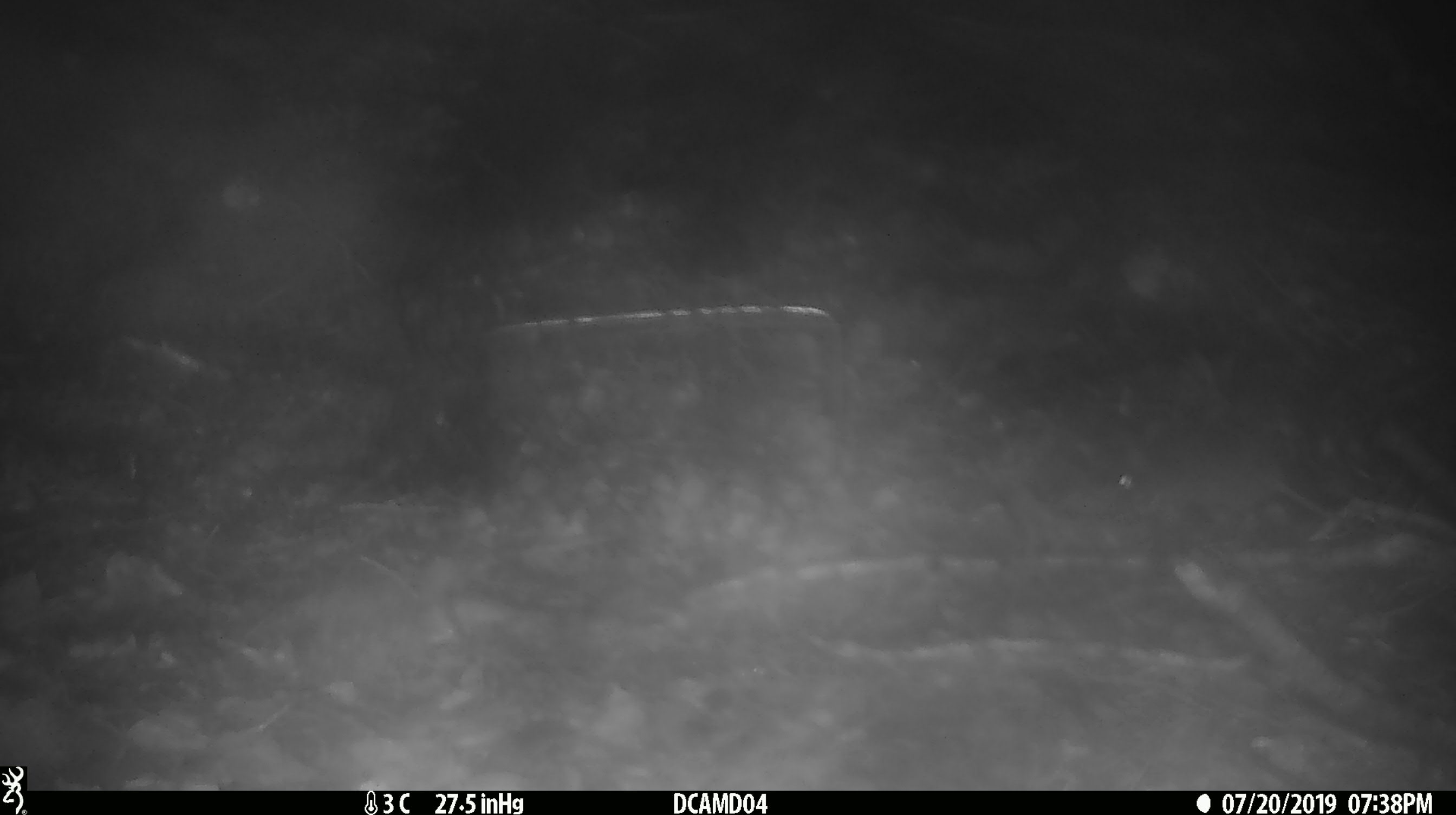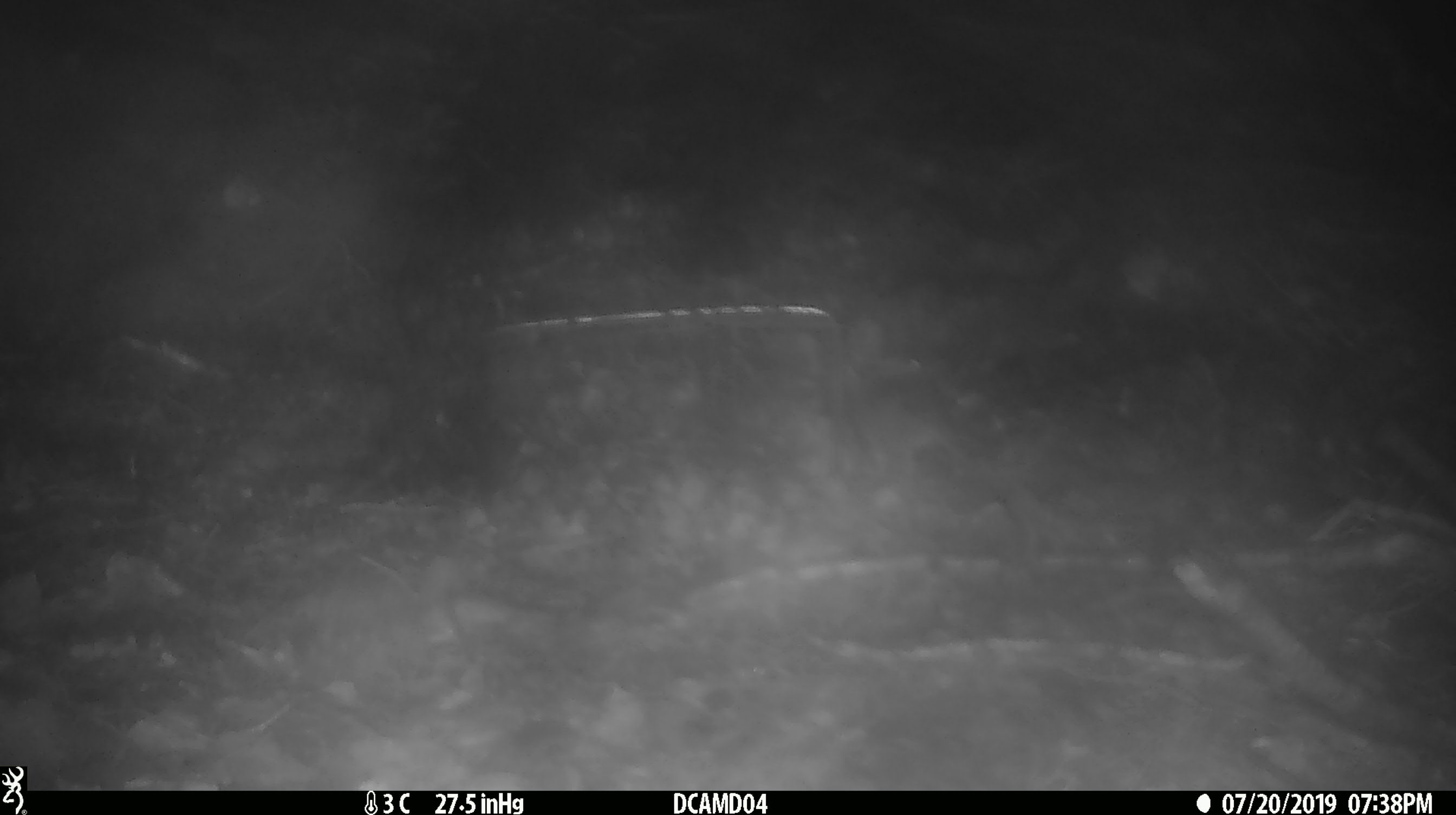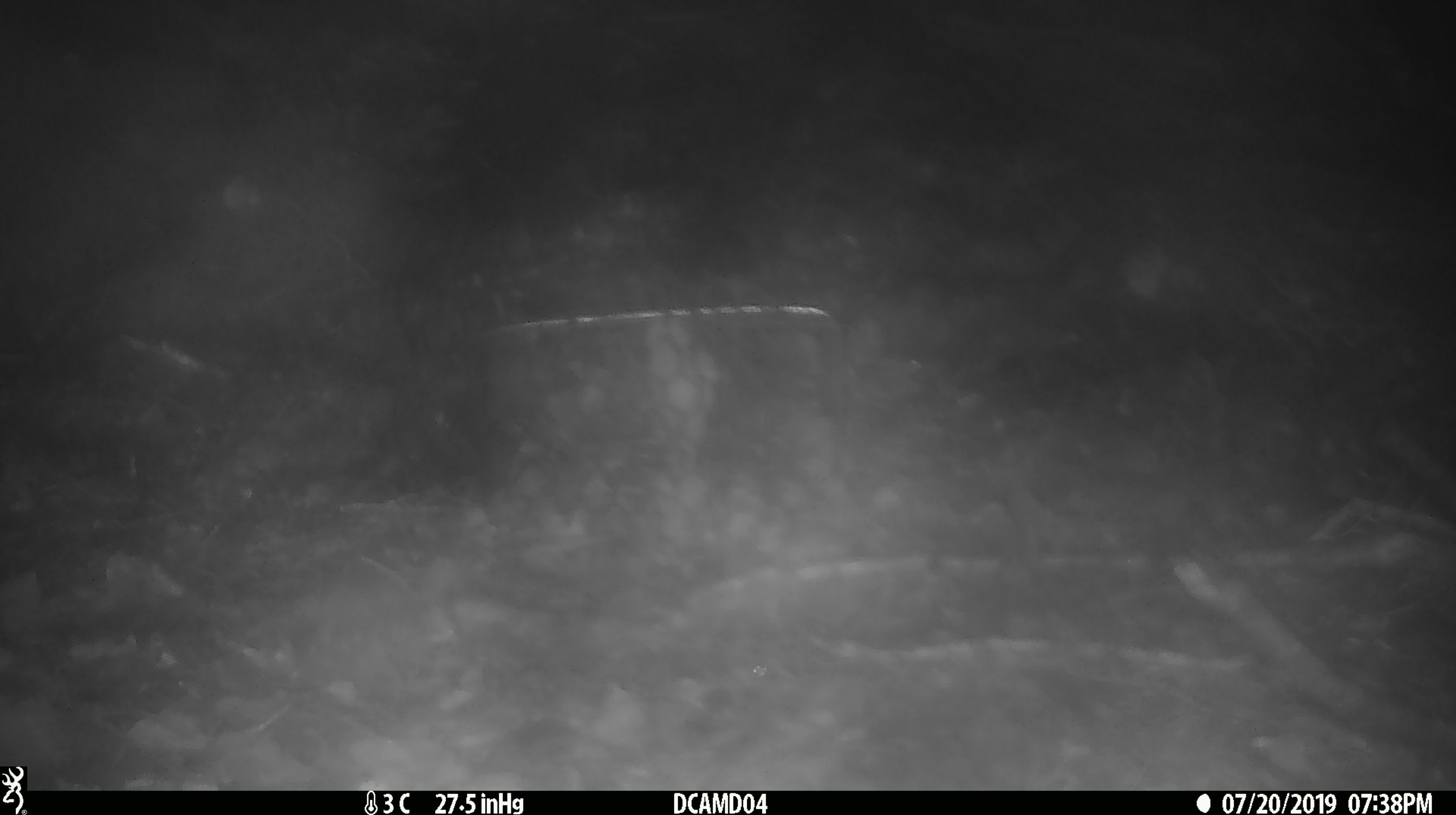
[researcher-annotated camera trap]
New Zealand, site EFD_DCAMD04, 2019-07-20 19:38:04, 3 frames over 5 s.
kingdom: Animalia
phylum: Chordata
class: Mammalia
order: Rodentia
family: Muridae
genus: Mus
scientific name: Mus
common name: mouse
Mouse (Mus).